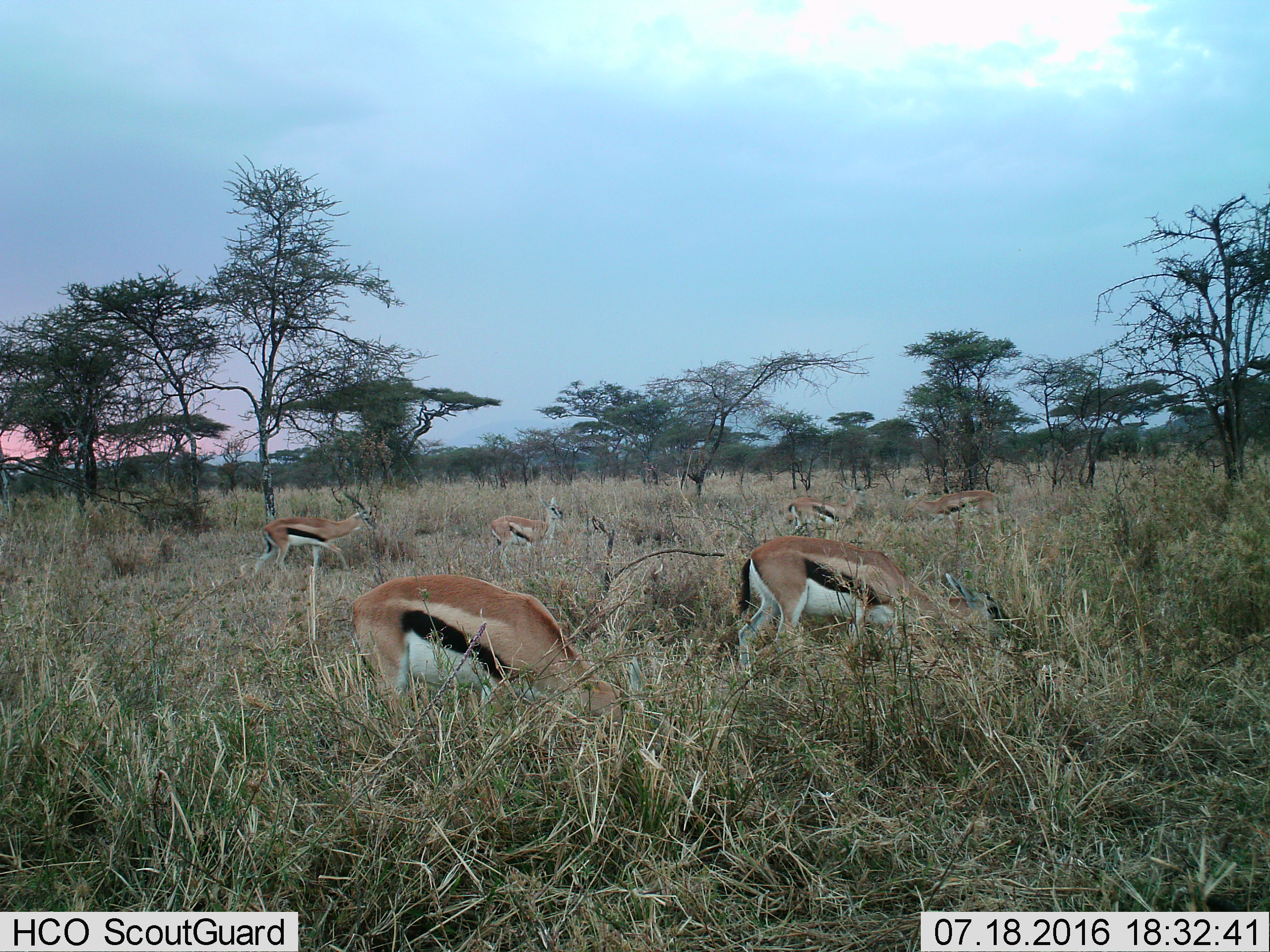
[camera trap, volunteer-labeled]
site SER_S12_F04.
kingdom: Animalia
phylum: Chordata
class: Mammalia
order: Artiodactyla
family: Bovidae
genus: Eudorcas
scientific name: Eudorcas thomsonii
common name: thomson's gazelle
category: gazellethomsons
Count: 6.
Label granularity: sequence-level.